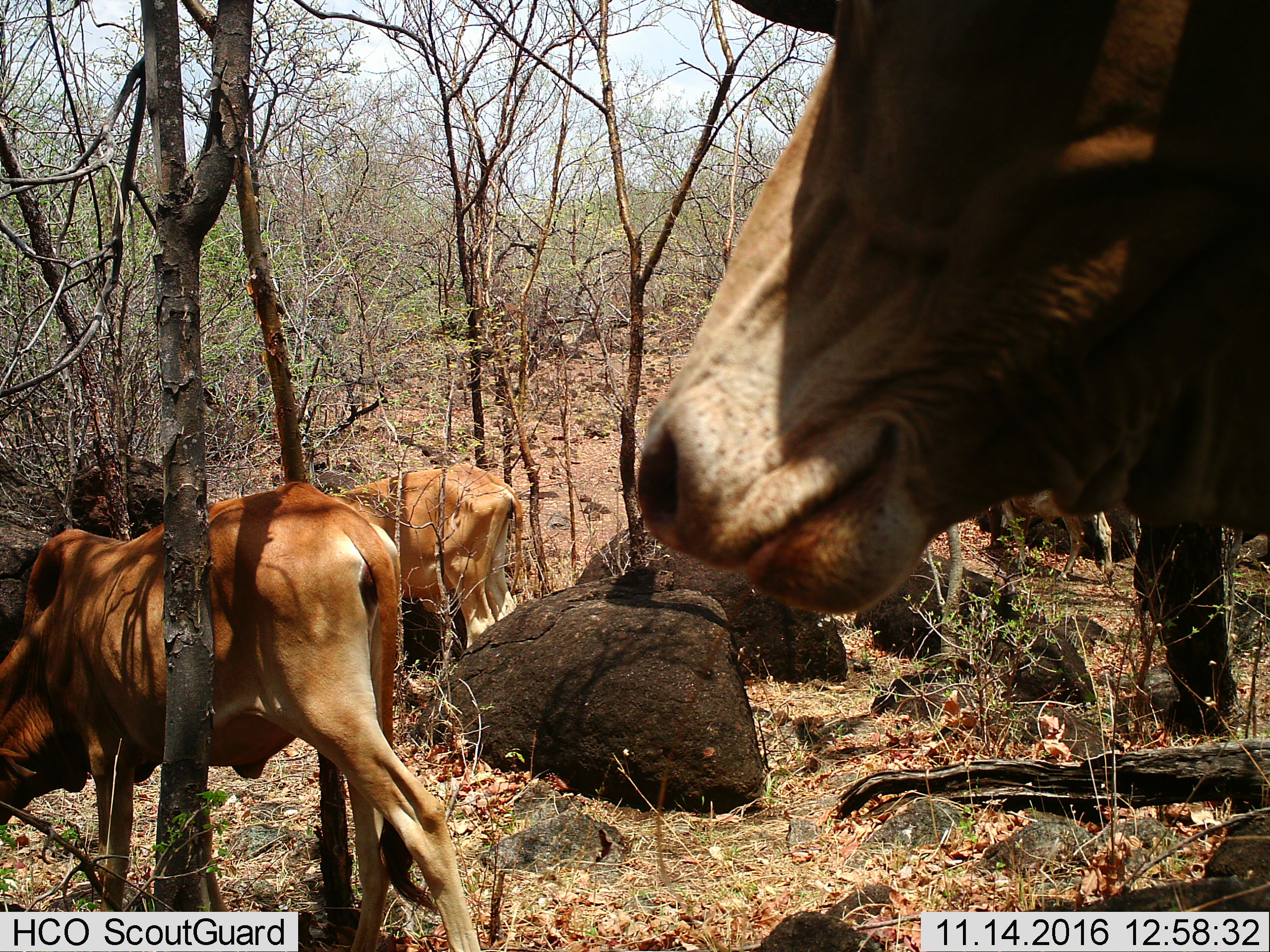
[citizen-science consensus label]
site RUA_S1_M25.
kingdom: Animalia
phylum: Chordata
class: Mammalia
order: Artiodactyla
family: Bovidae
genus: Bos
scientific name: Bos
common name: cattle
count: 4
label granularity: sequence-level